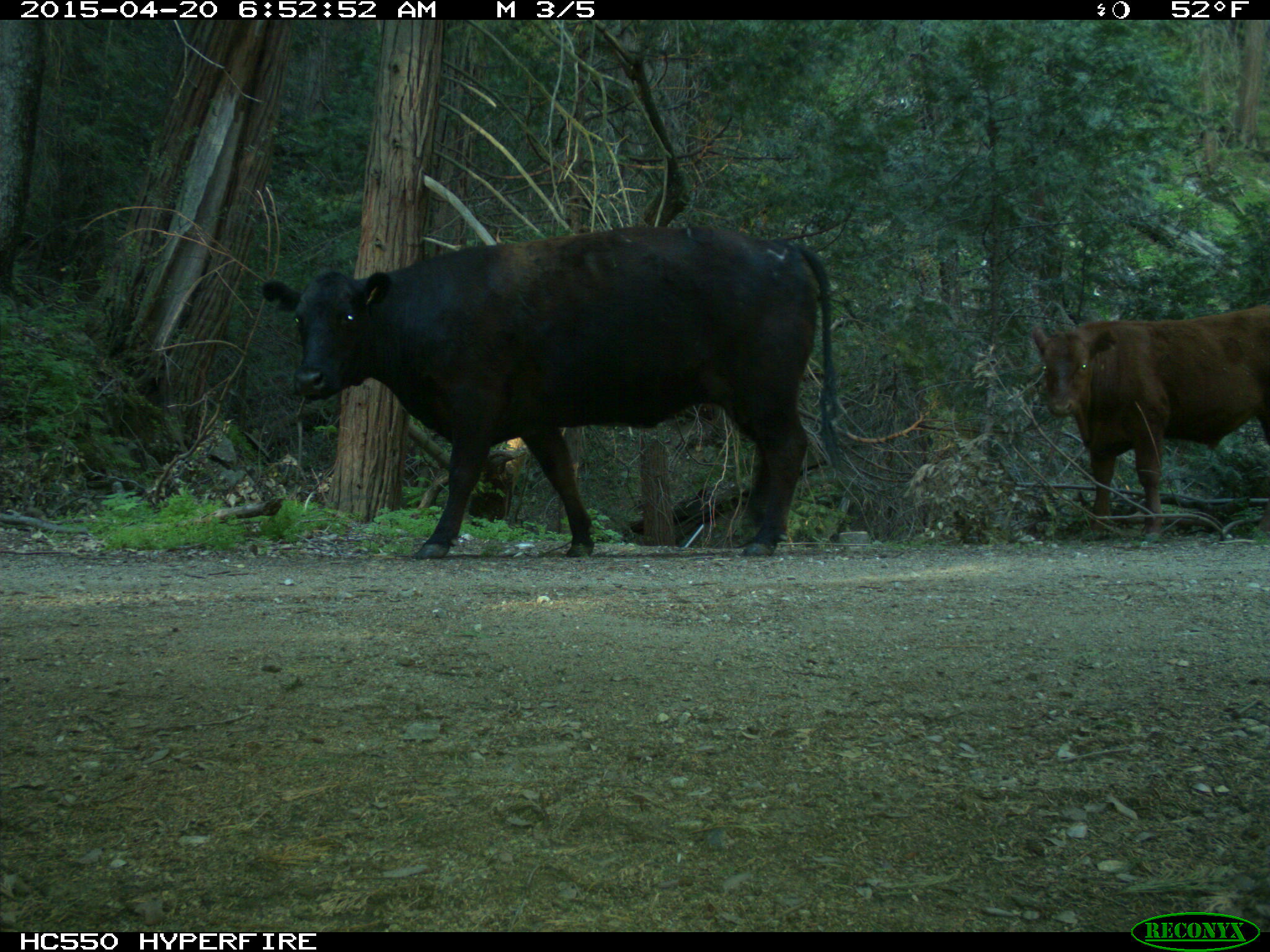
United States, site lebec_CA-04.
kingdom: Animalia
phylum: Chordata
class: Mammalia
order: Artiodactyla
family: Bovidae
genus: Bos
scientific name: Bos taurus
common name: domestic cow